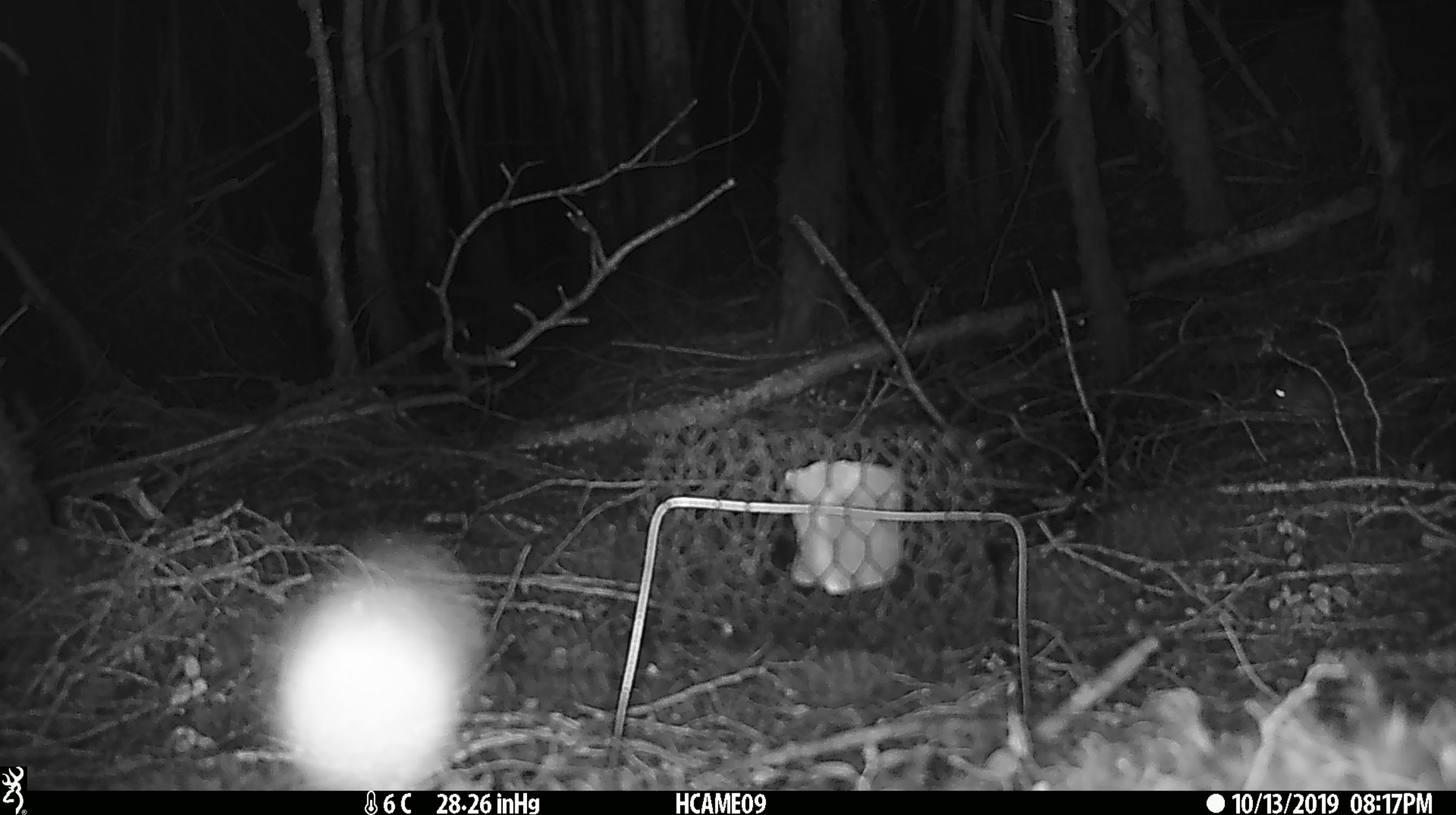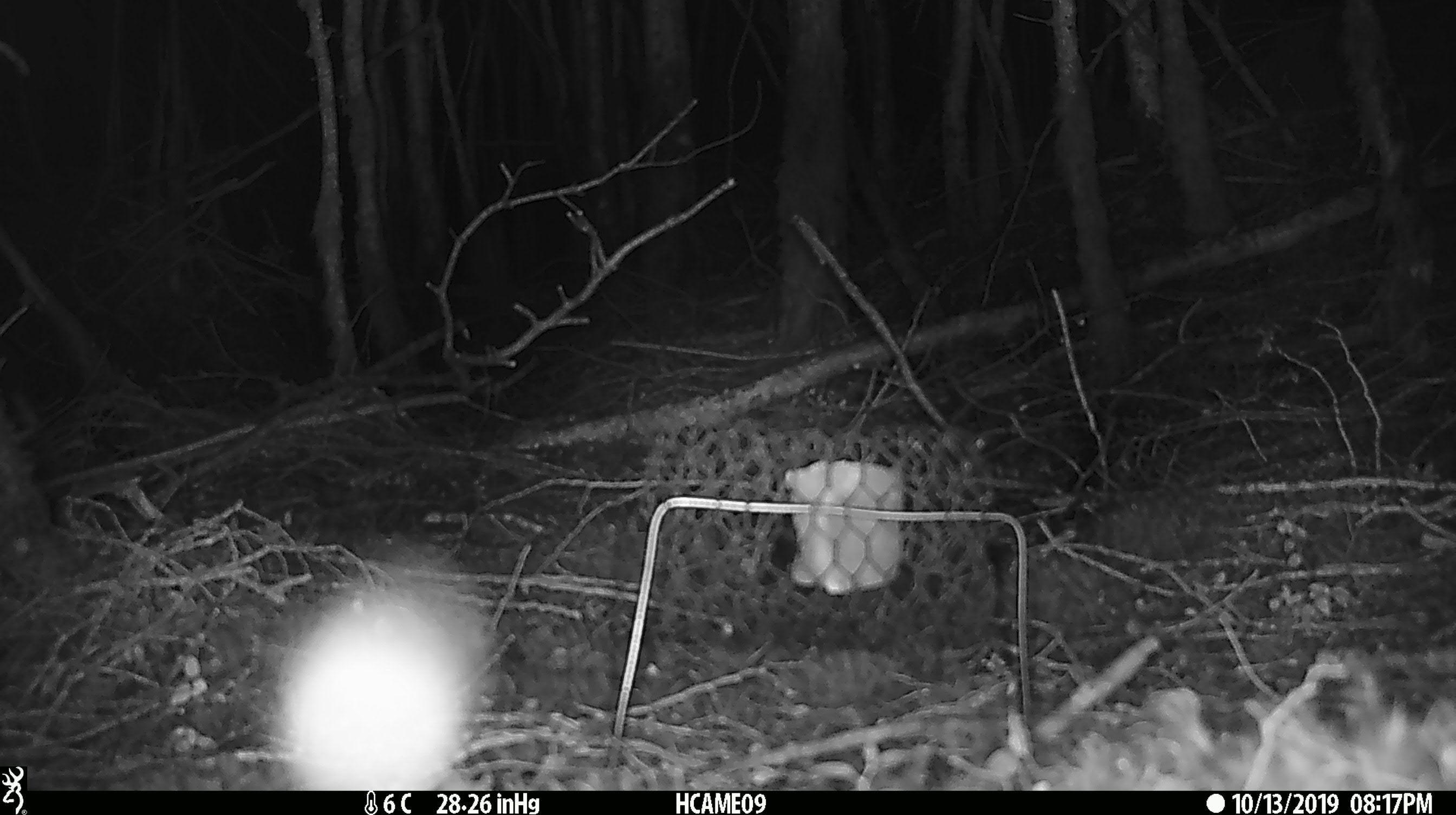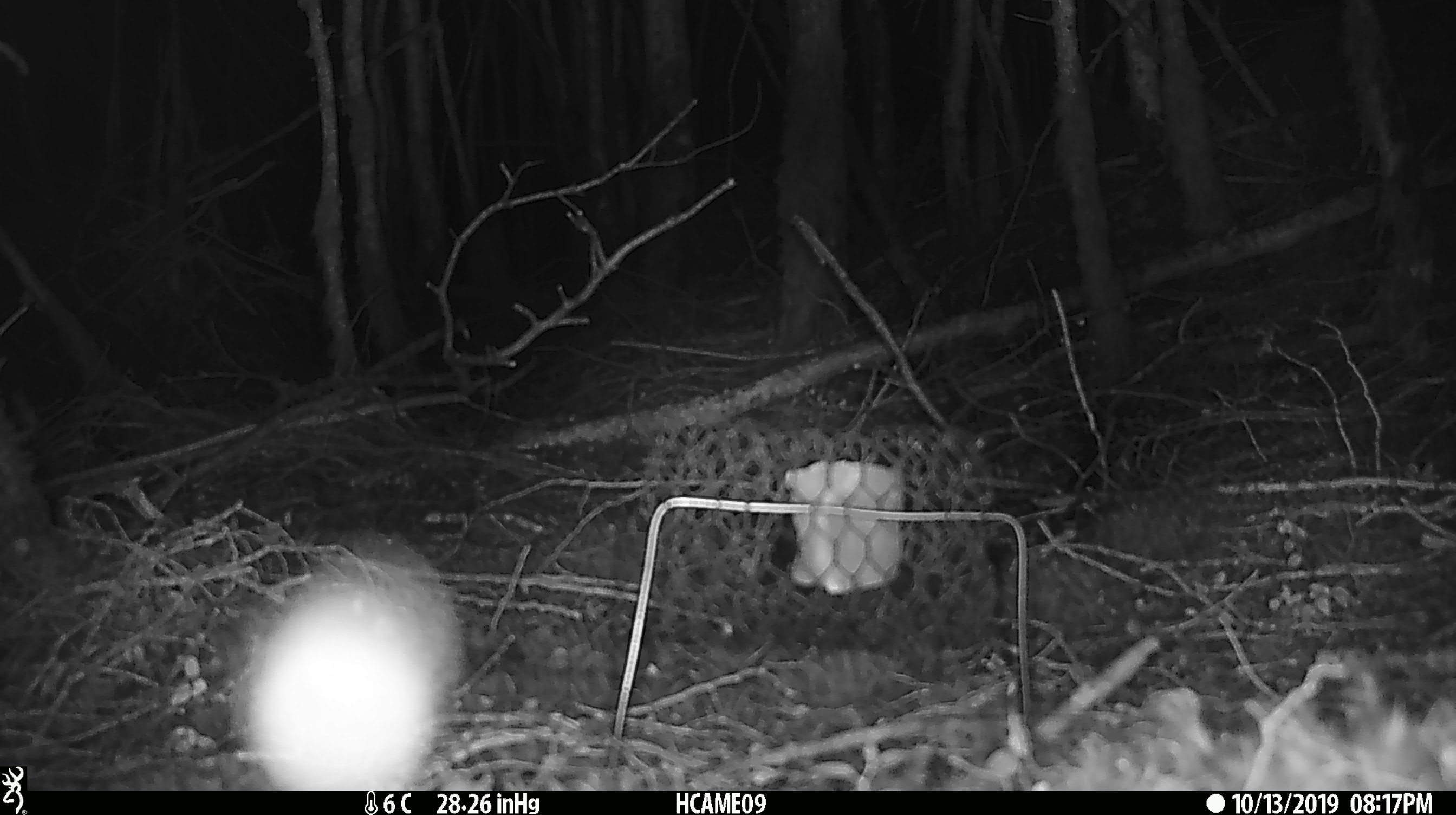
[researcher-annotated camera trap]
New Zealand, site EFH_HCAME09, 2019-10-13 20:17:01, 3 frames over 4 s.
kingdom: Animalia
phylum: Chordata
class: Mammalia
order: Rodentia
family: Muridae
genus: Mus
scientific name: Mus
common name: mouse